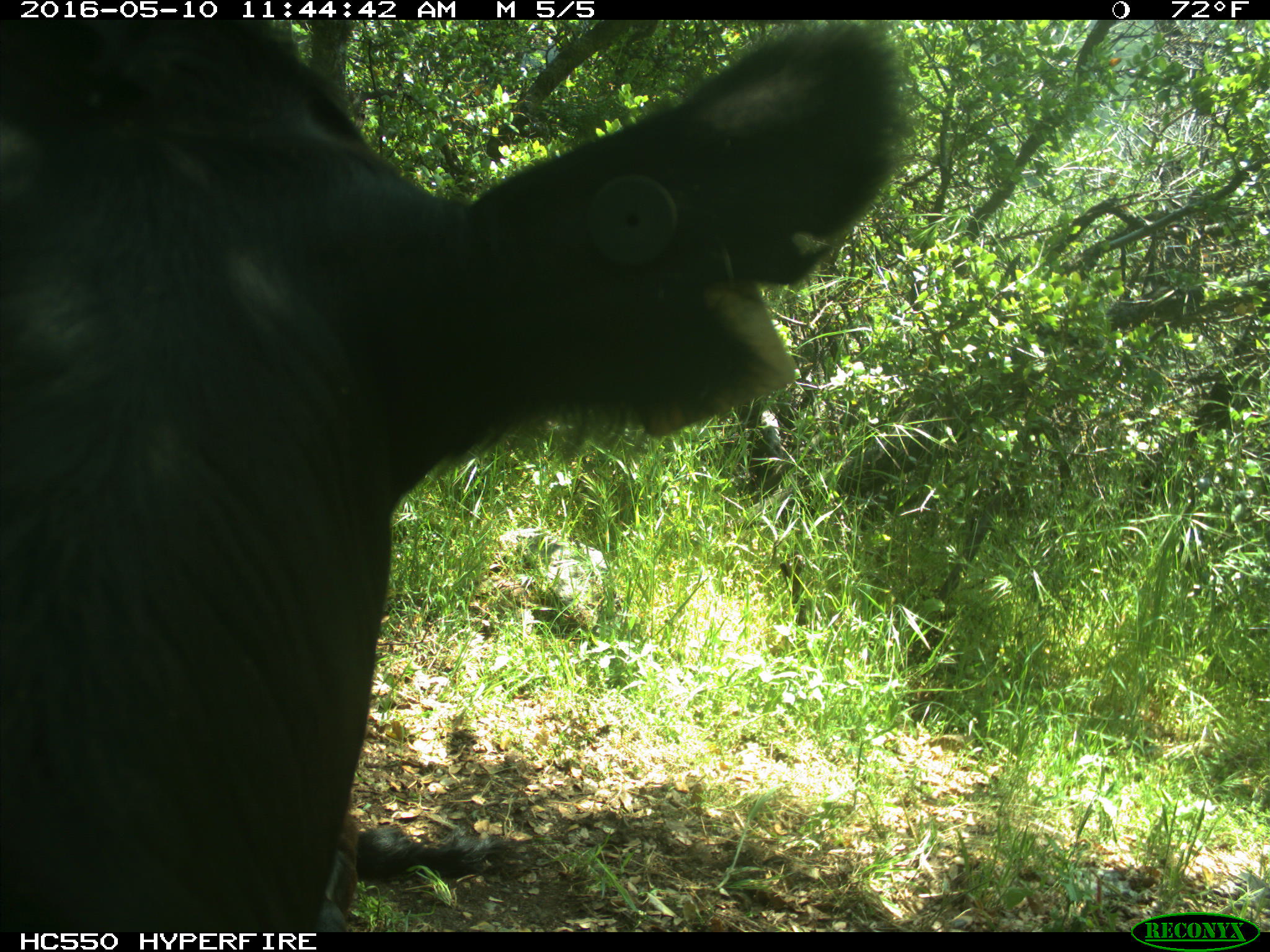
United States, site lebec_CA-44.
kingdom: Animalia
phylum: Chordata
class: Mammalia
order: Artiodactyla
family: Bovidae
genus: Bos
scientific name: Bos taurus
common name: domestic cow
Bos taurus (domestic cow).